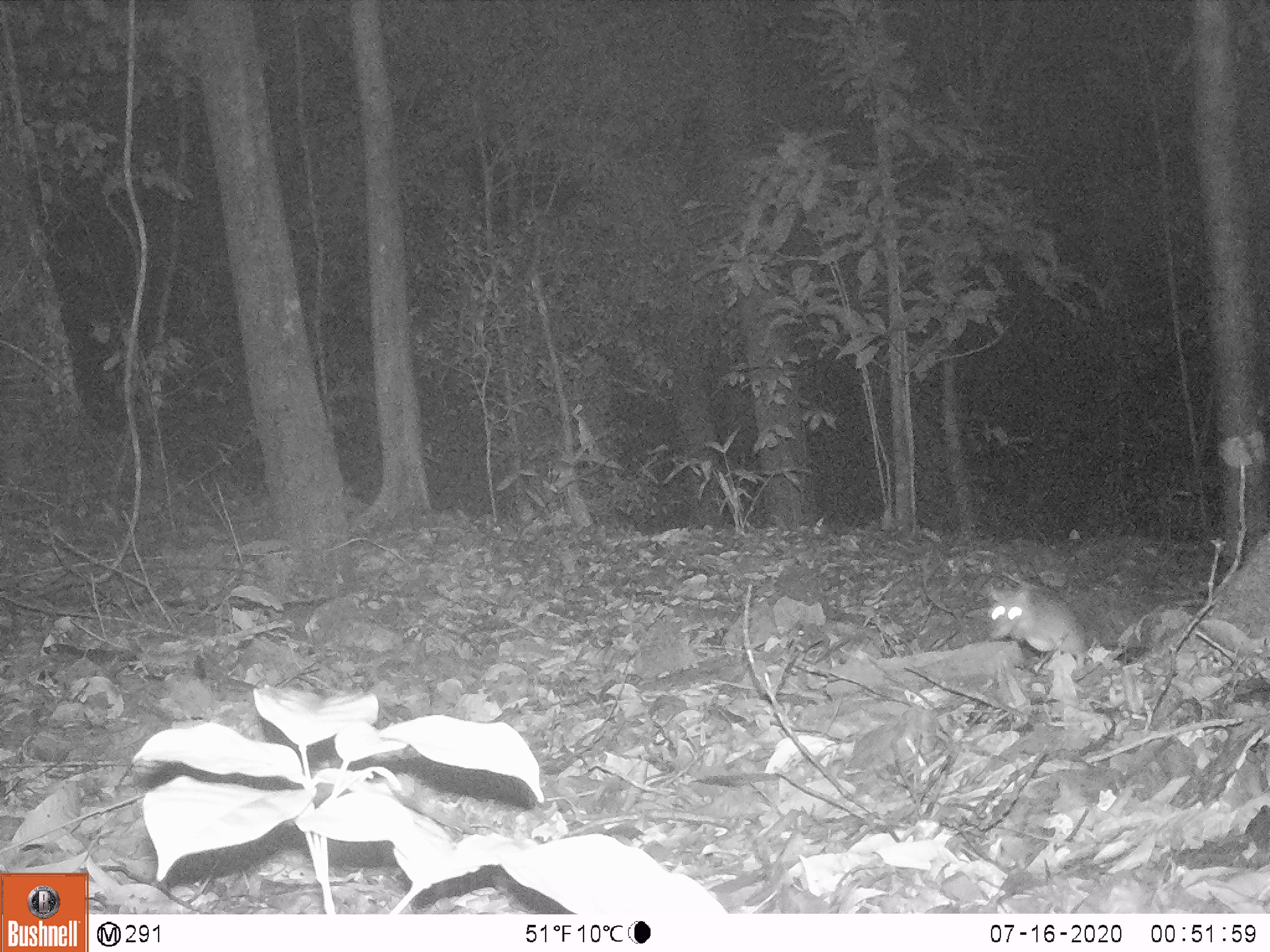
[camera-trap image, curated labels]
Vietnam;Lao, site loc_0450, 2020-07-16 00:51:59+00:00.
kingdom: Animalia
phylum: Chordata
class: Mammalia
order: Rodentia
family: Muridae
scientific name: Muridae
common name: old-world mice and rats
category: unidentified murid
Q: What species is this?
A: Unidentified murid (old-world mice and rats) (Muridae).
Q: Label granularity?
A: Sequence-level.